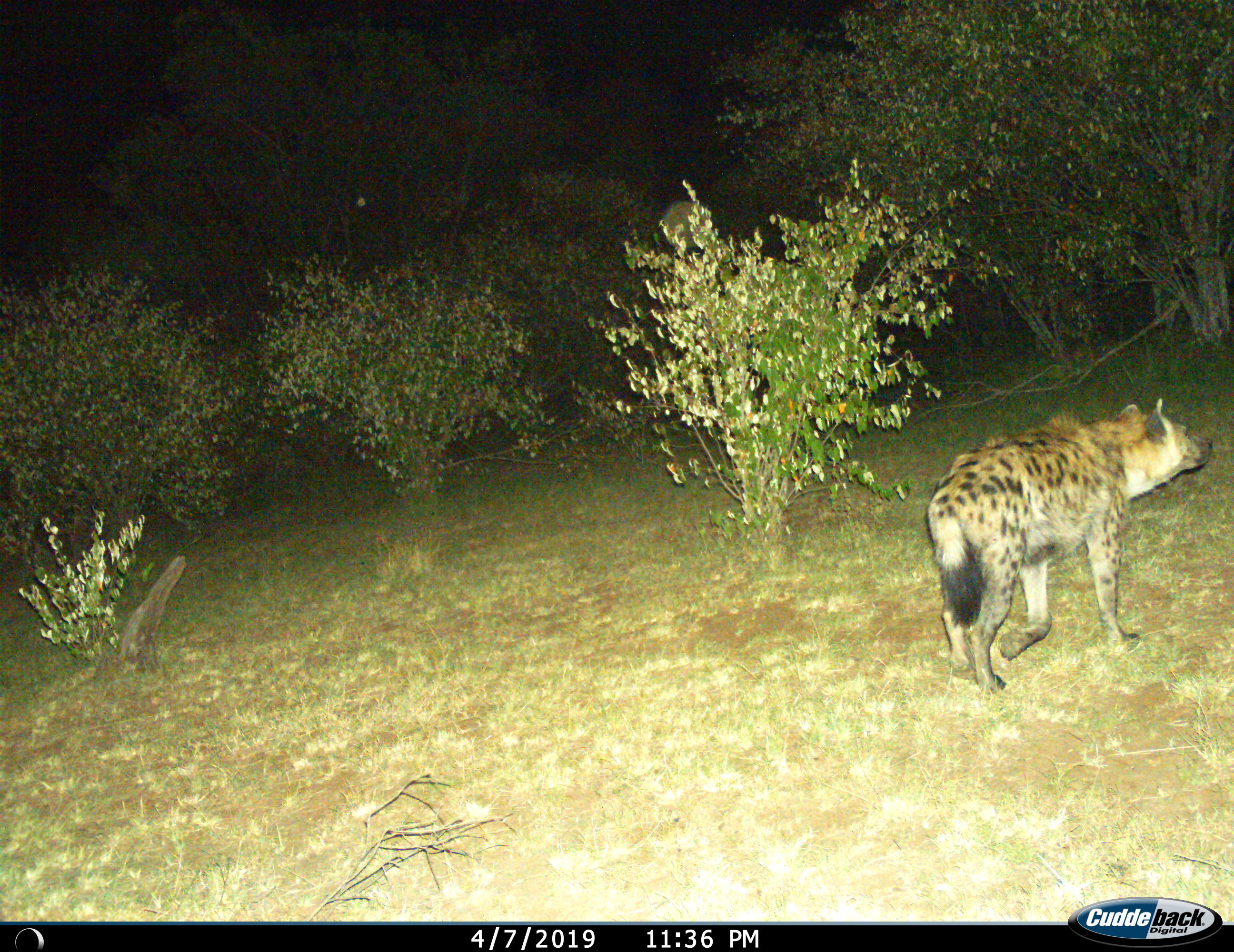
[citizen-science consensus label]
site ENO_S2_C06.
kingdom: Animalia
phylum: Chordata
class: Mammalia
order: Carnivora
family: Hyaenidae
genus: Crocuta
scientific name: Crocuta crocuta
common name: spotted hyena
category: hyenaspotted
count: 1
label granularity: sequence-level